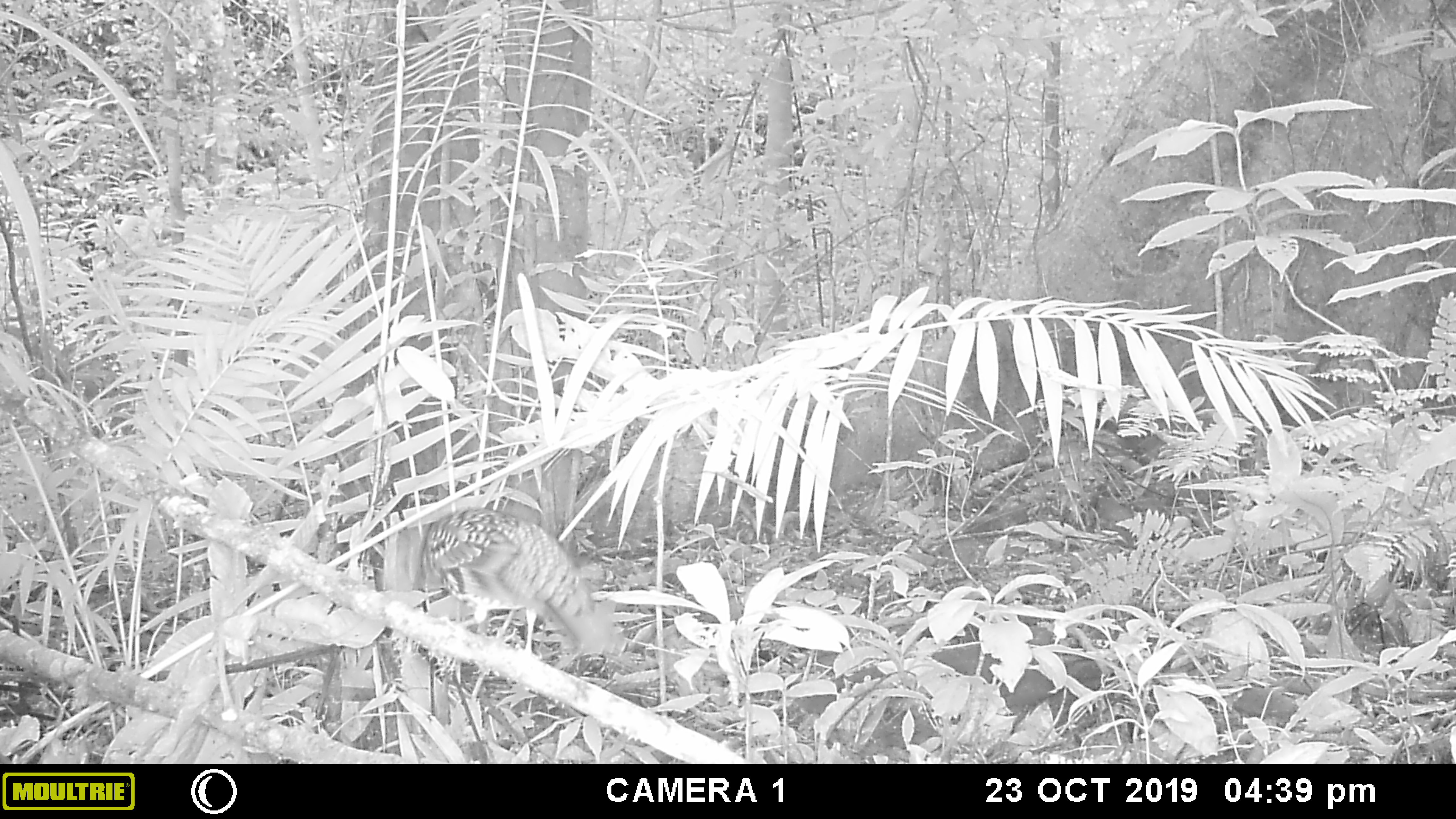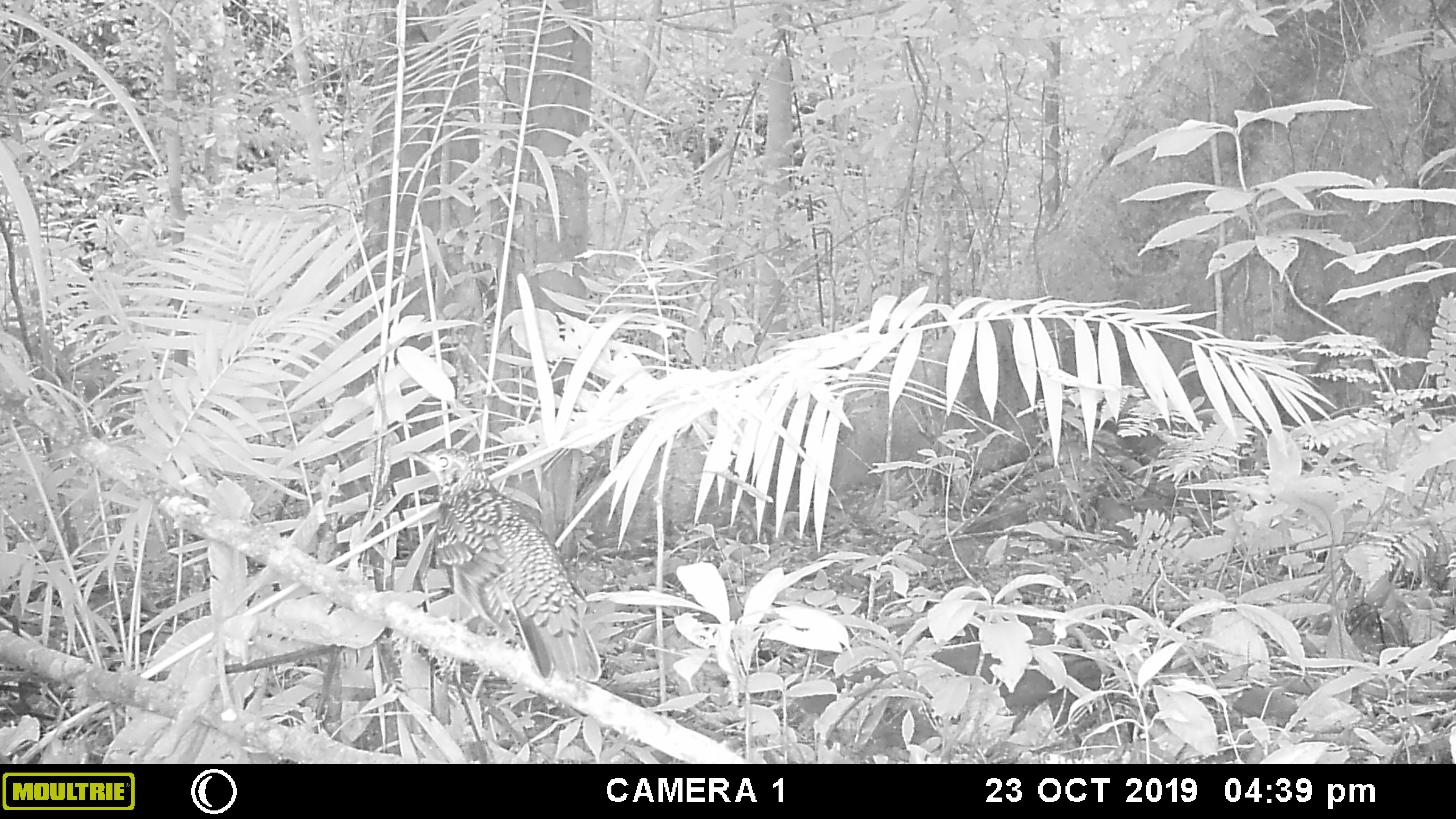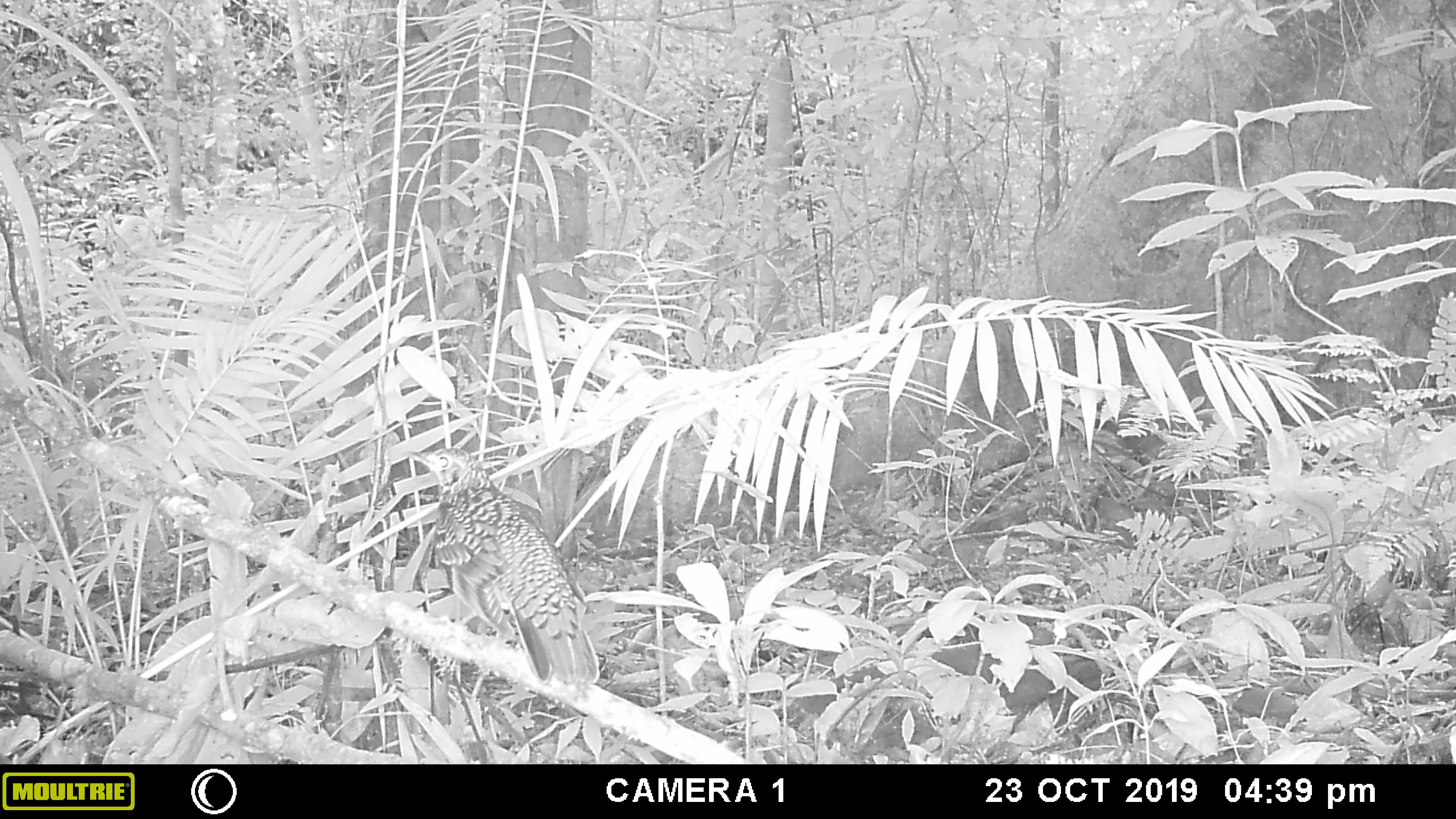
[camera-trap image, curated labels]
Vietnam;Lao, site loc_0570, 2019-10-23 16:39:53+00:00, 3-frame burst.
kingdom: Animalia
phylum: Chordata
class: Aves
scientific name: Aves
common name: bird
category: unidentified bird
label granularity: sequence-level